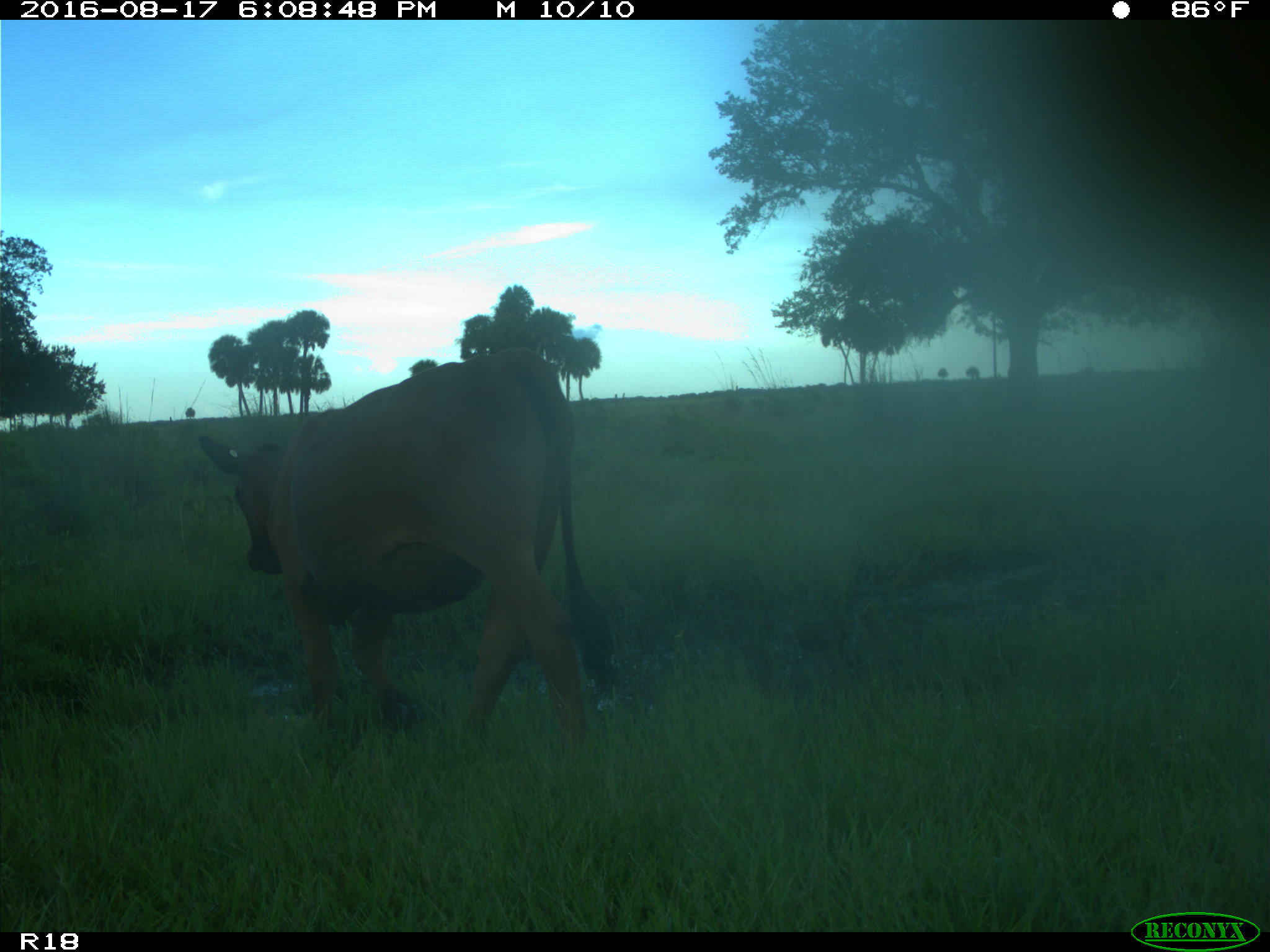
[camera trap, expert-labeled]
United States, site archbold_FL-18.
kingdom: Animalia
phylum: Chordata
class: Mammalia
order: Artiodactyla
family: Bovidae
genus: Bos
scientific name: Bos taurus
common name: domestic cow